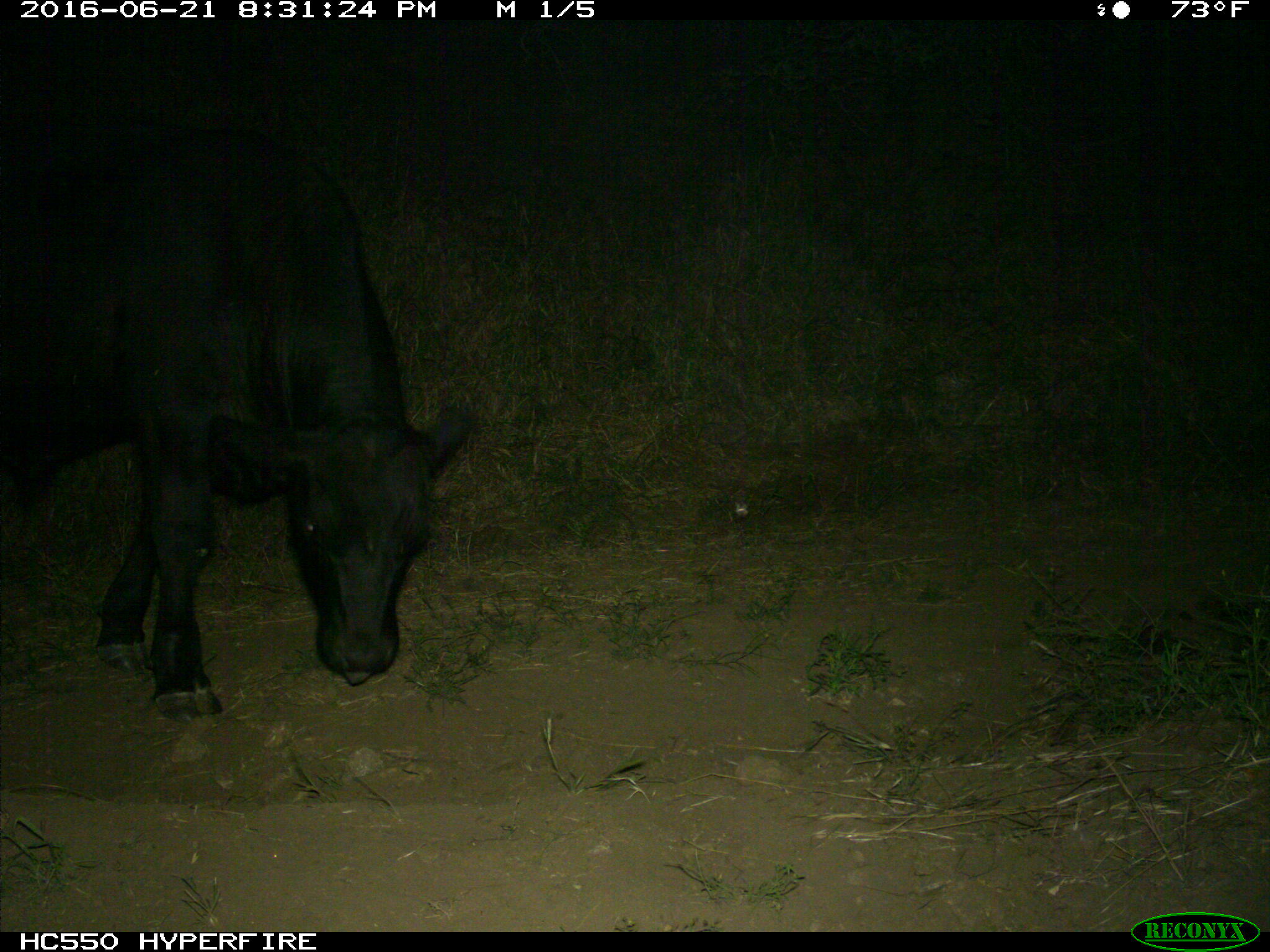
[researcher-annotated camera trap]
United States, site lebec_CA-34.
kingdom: Animalia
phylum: Chordata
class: Mammalia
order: Artiodactyla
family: Bovidae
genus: Bos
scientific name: Bos taurus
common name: domestic cow